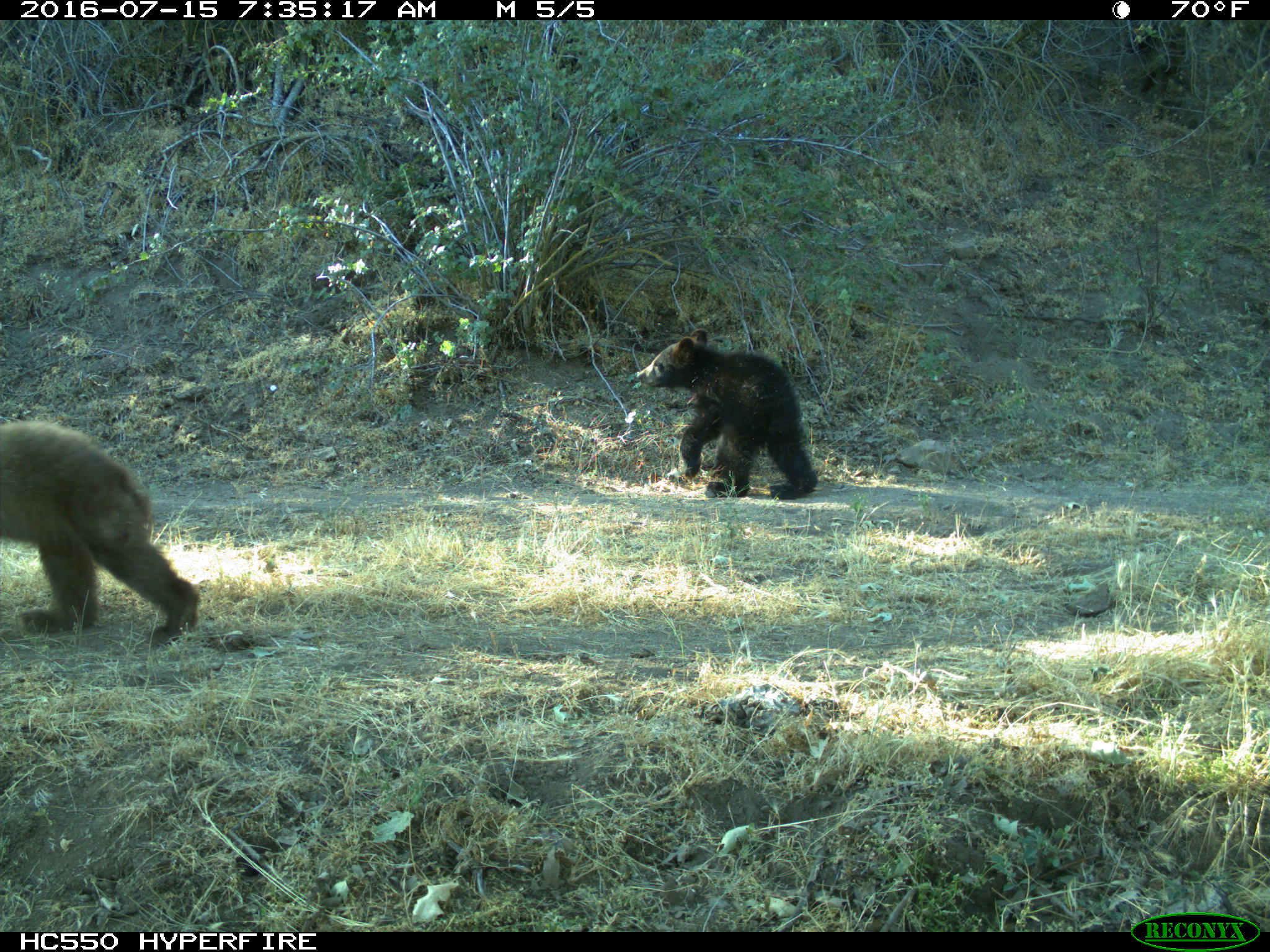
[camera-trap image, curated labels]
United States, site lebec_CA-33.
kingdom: Animalia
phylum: Chordata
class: Mammalia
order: Carnivora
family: Ursidae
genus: Ursus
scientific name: Ursus americanus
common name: american black bear